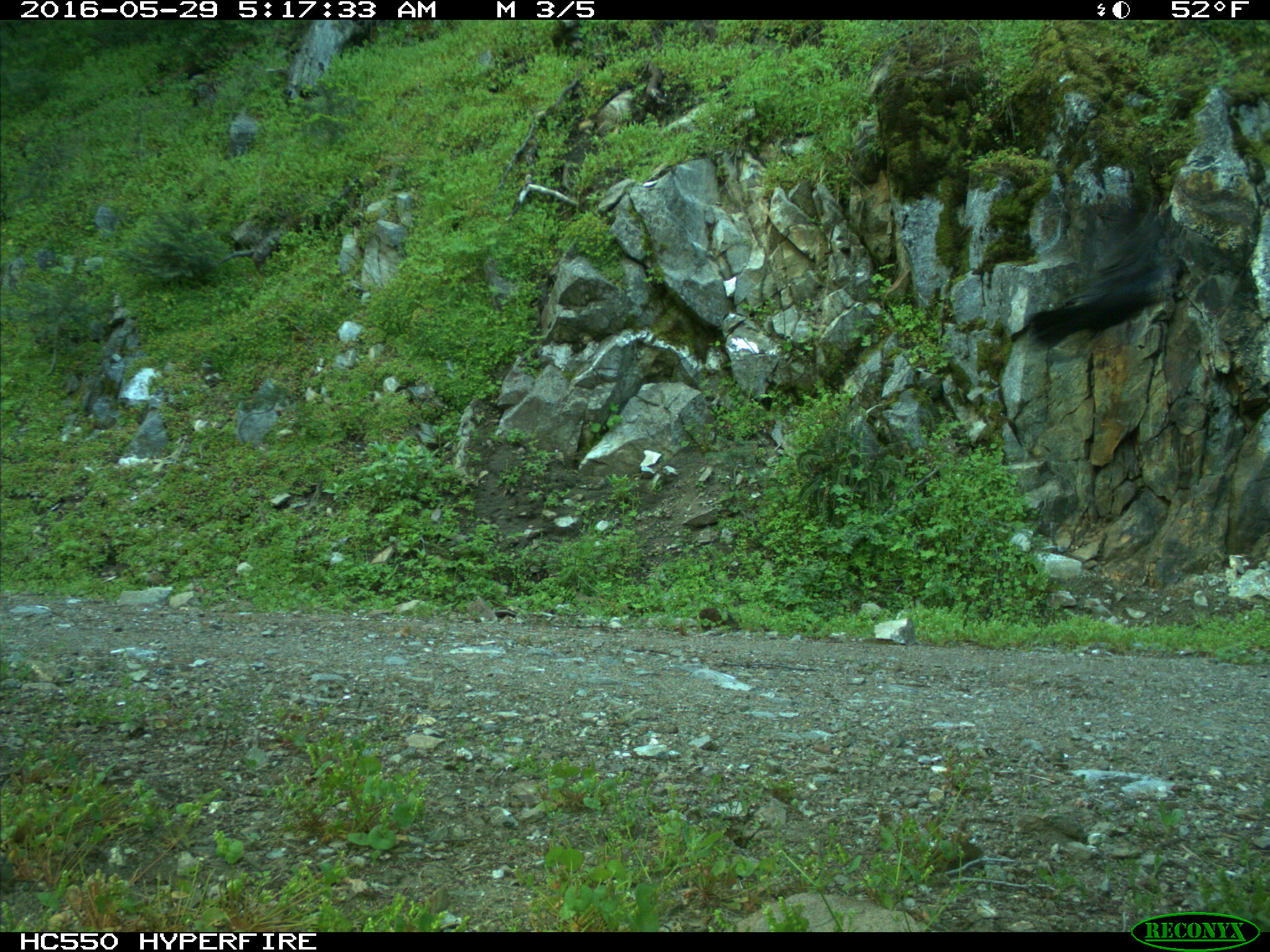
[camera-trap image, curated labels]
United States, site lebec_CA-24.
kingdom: Animalia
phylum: Chordata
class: Aves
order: Passeriformes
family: Corvidae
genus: Corvus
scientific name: Corvus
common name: crows and ravens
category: unidentified corvus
Unidentified corvus (crows and ravens) (Corvus).